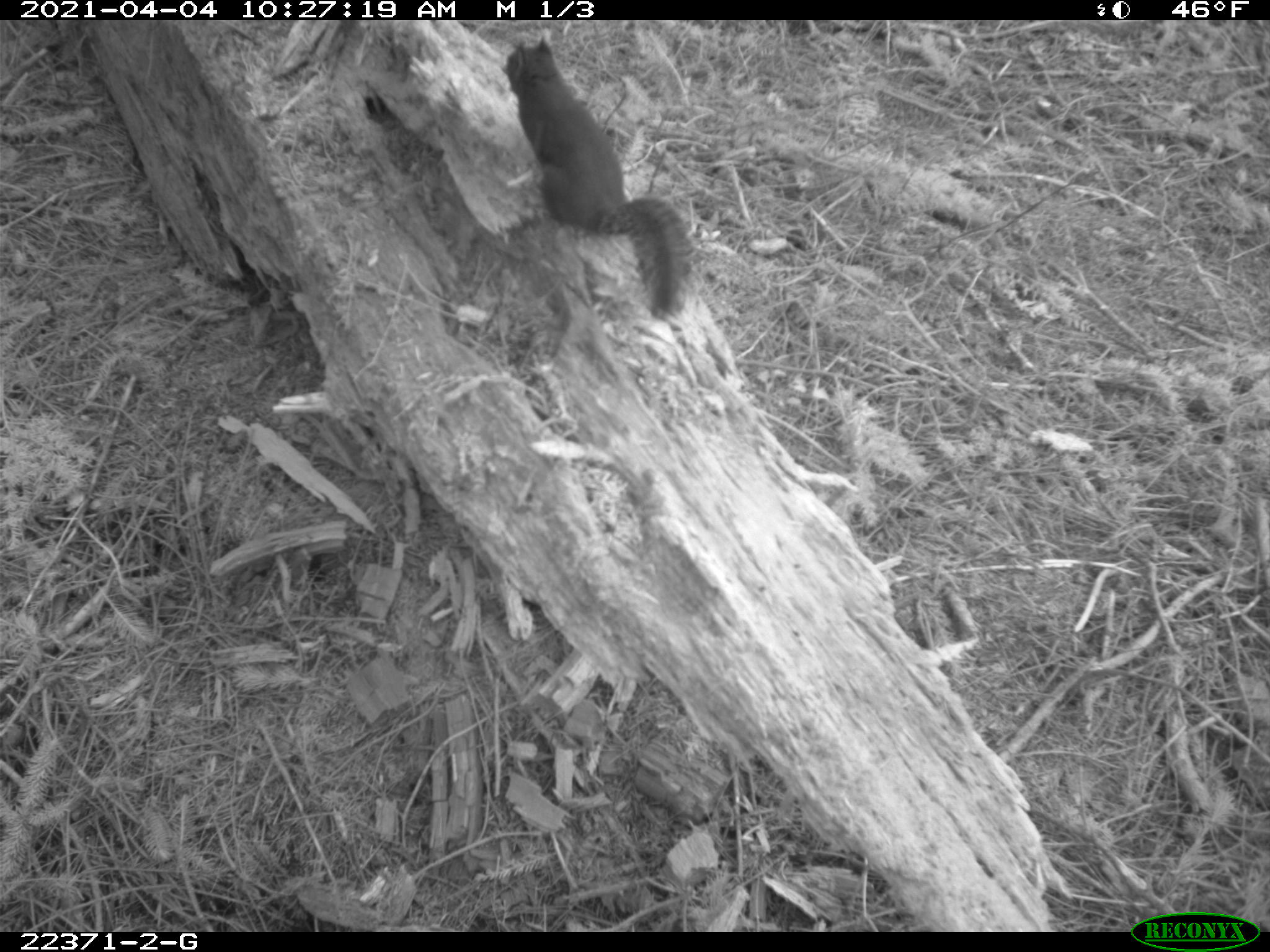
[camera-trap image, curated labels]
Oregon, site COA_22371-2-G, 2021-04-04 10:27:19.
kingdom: Animalia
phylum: Chordata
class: Mammalia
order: Rodentia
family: Sciuridae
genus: Tamiasciurus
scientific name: Tamiasciurus douglasii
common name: douglas squirrel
Douglas squirrel (Tamiasciurus douglasii).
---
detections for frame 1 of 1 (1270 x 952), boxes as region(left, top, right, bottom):
douglas squirrel: region(490, 27, 710, 346)